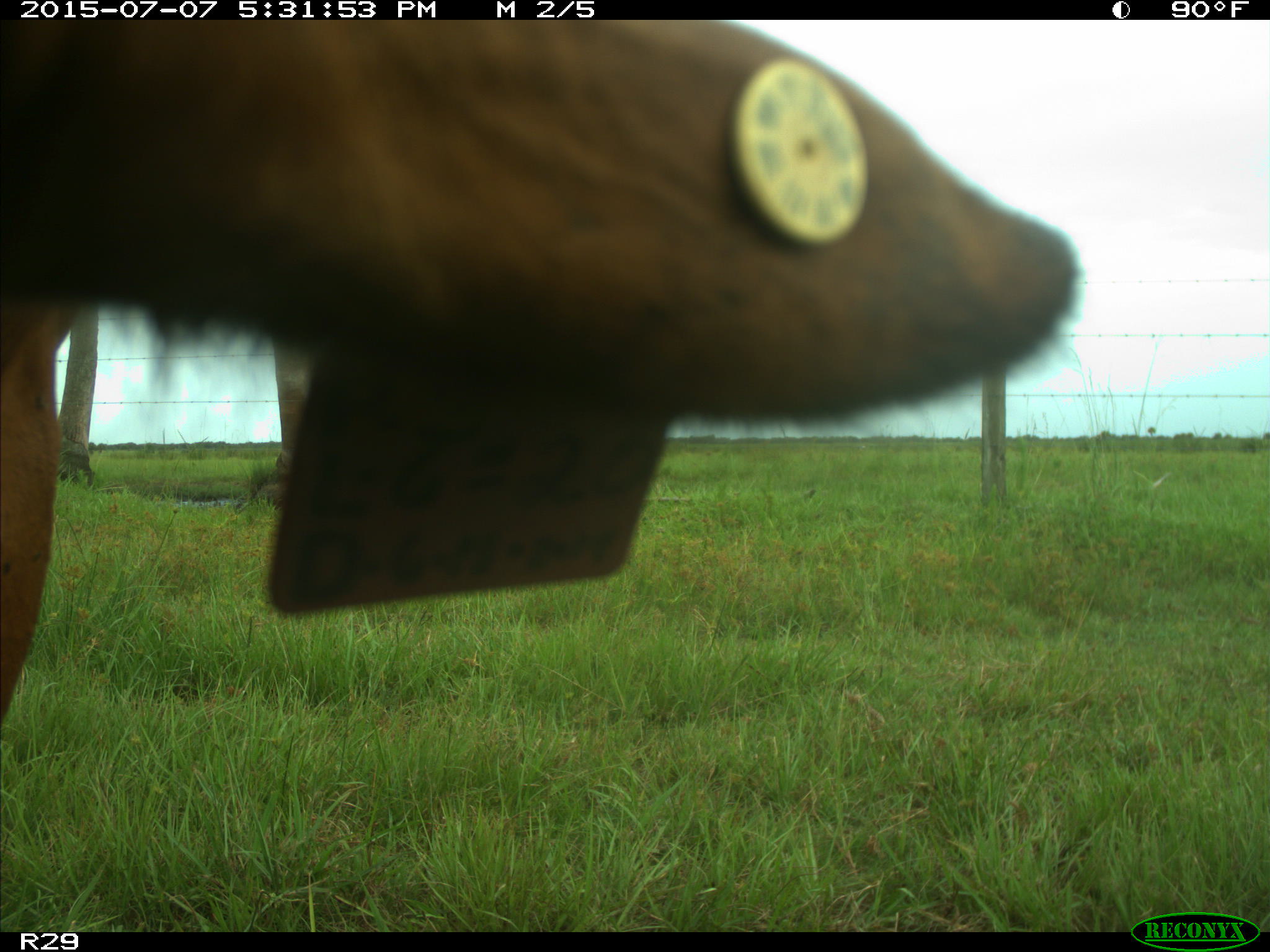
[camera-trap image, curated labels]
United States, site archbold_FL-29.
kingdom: Animalia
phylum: Chordata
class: Mammalia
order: Artiodactyla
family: Bovidae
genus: Bos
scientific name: Bos taurus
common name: domestic cow